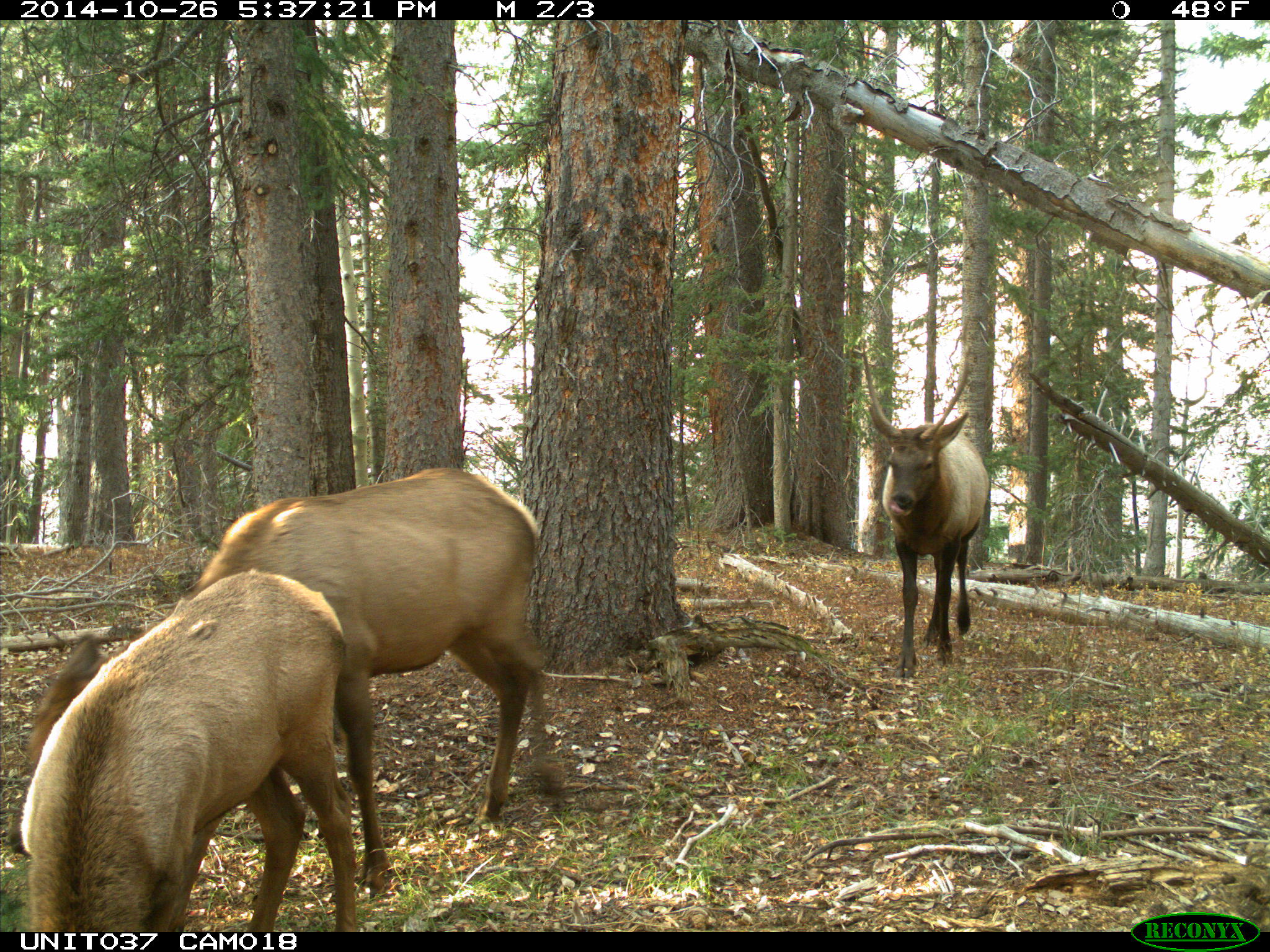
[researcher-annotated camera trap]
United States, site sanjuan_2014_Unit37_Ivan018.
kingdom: Animalia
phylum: Chordata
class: Mammalia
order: Artiodactyla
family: Cervidae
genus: Cervus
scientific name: Cervus elaphus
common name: red deer